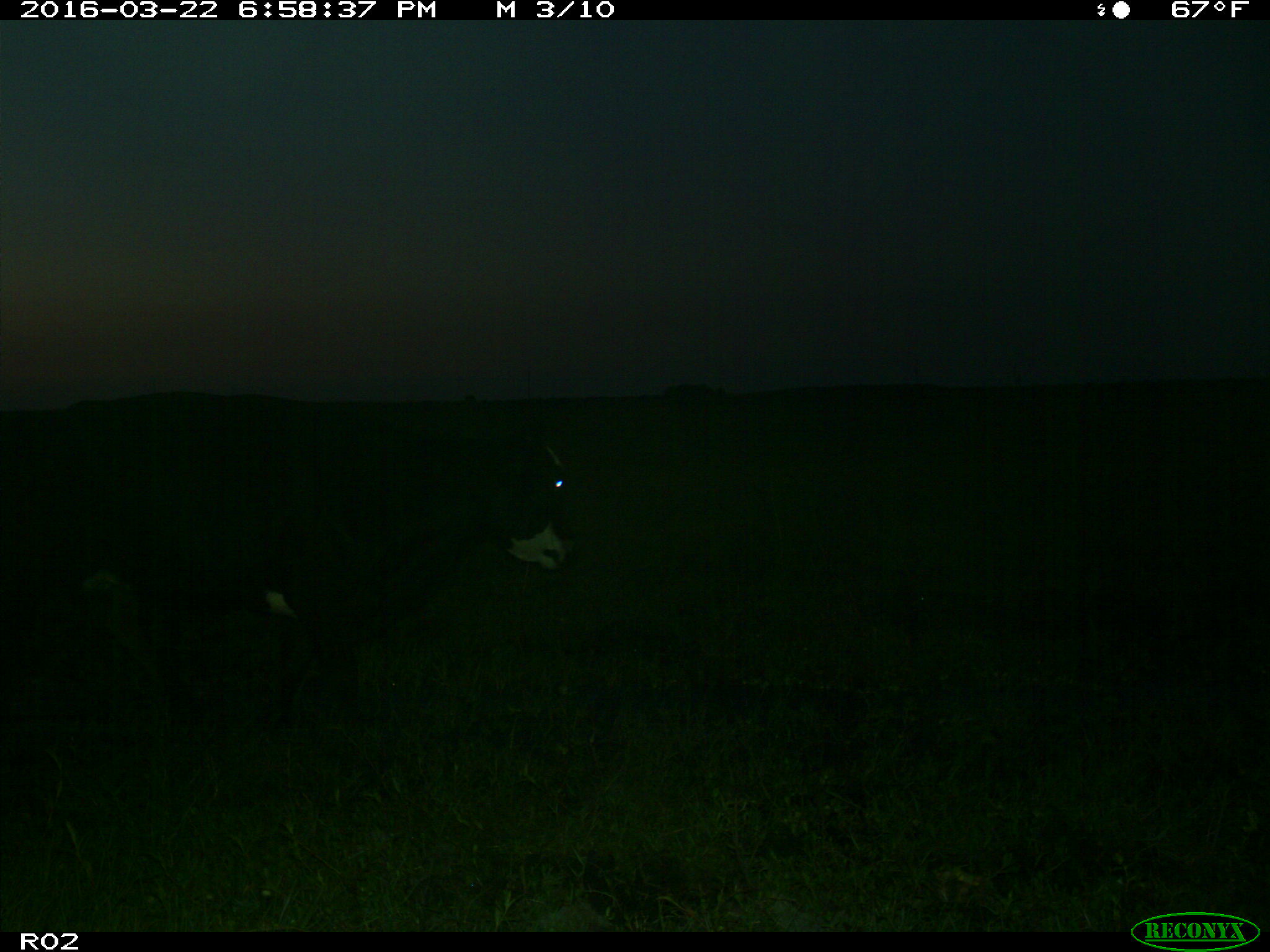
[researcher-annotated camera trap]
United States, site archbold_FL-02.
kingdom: Animalia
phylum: Chordata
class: Mammalia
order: Artiodactyla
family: Bovidae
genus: Bos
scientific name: Bos taurus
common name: domestic cow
Bos taurus (domestic cow).